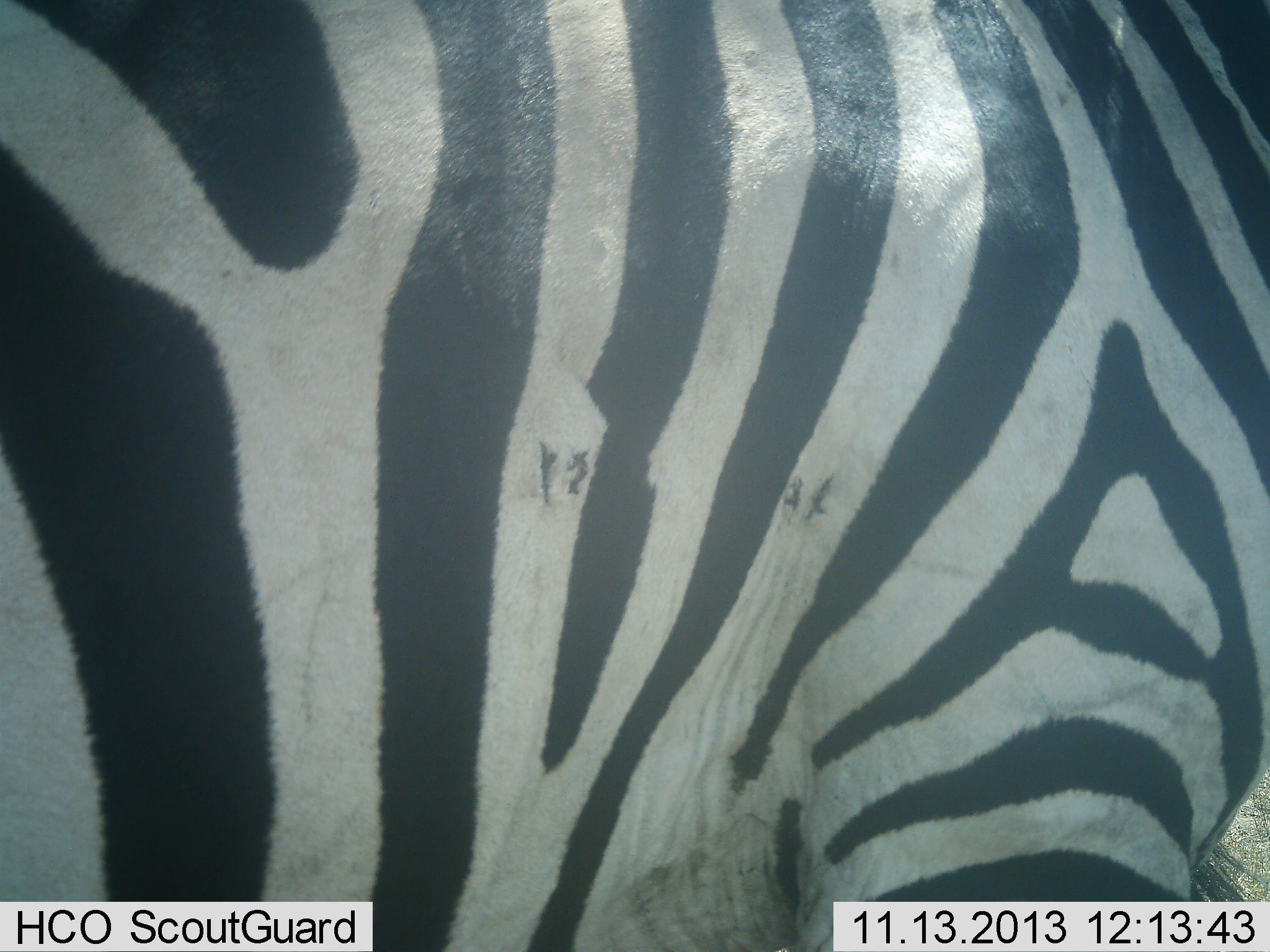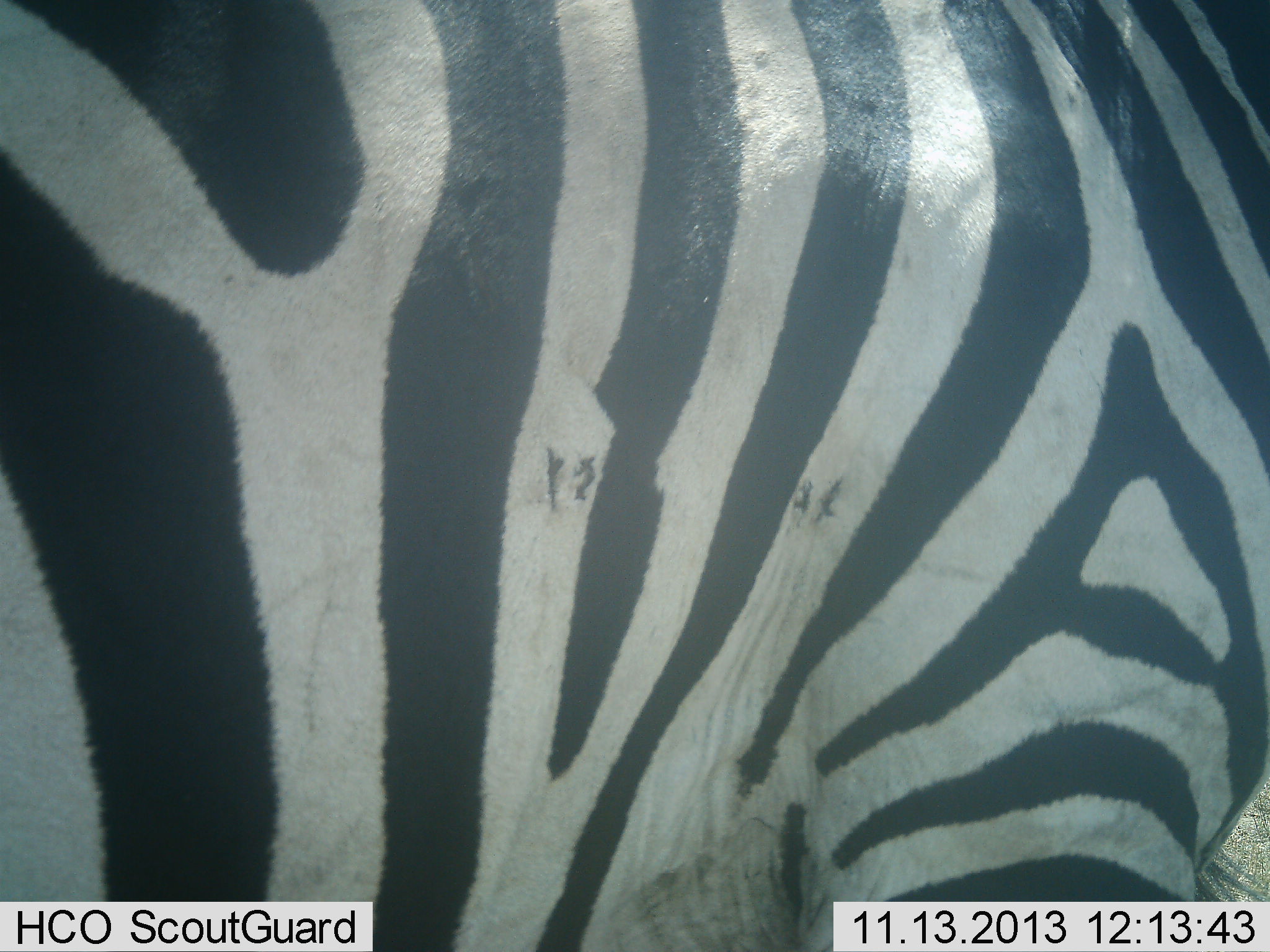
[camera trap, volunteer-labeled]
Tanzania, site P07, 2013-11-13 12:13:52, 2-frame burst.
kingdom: Animalia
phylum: Chordata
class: Mammalia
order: Perissodactyla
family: Equidae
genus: Equus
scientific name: Equus quagga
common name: plains zebra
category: zebra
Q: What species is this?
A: Zebra (plains zebra) (Equus quagga).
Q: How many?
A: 1.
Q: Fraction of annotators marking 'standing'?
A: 88%.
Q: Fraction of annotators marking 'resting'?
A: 3%.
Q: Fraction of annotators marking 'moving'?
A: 9%.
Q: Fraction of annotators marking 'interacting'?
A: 0%.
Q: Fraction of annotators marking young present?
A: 0%.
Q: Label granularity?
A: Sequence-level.